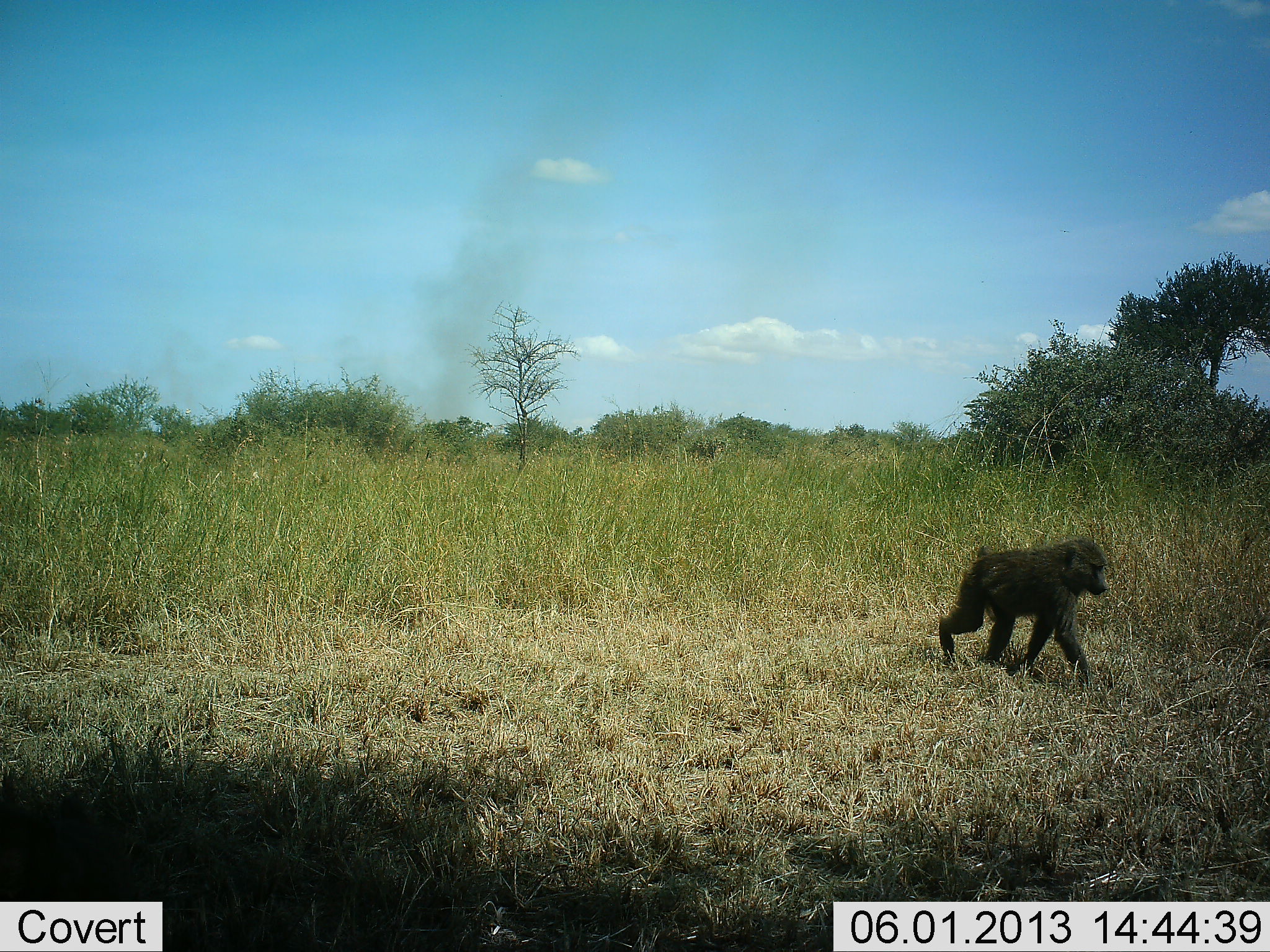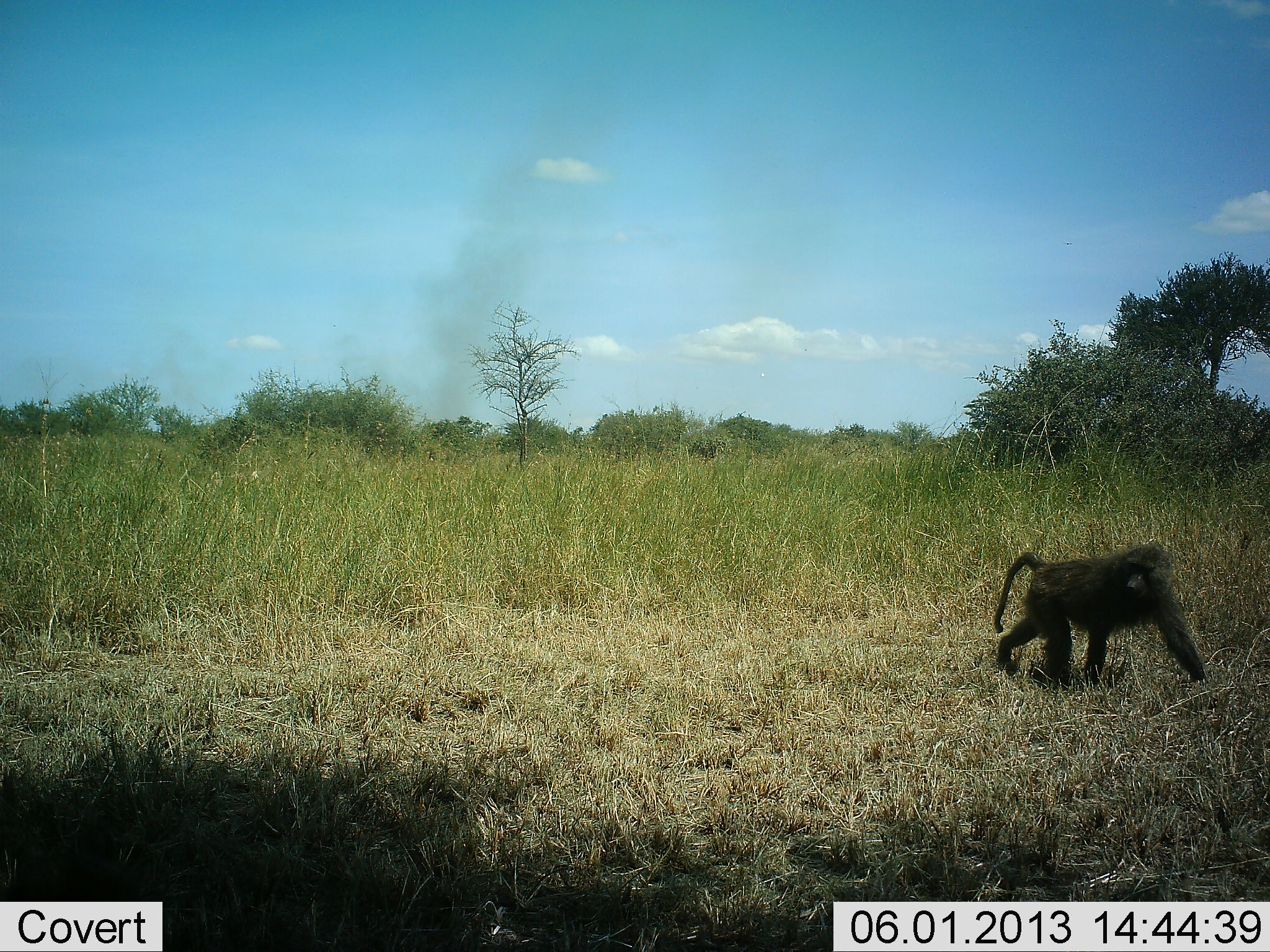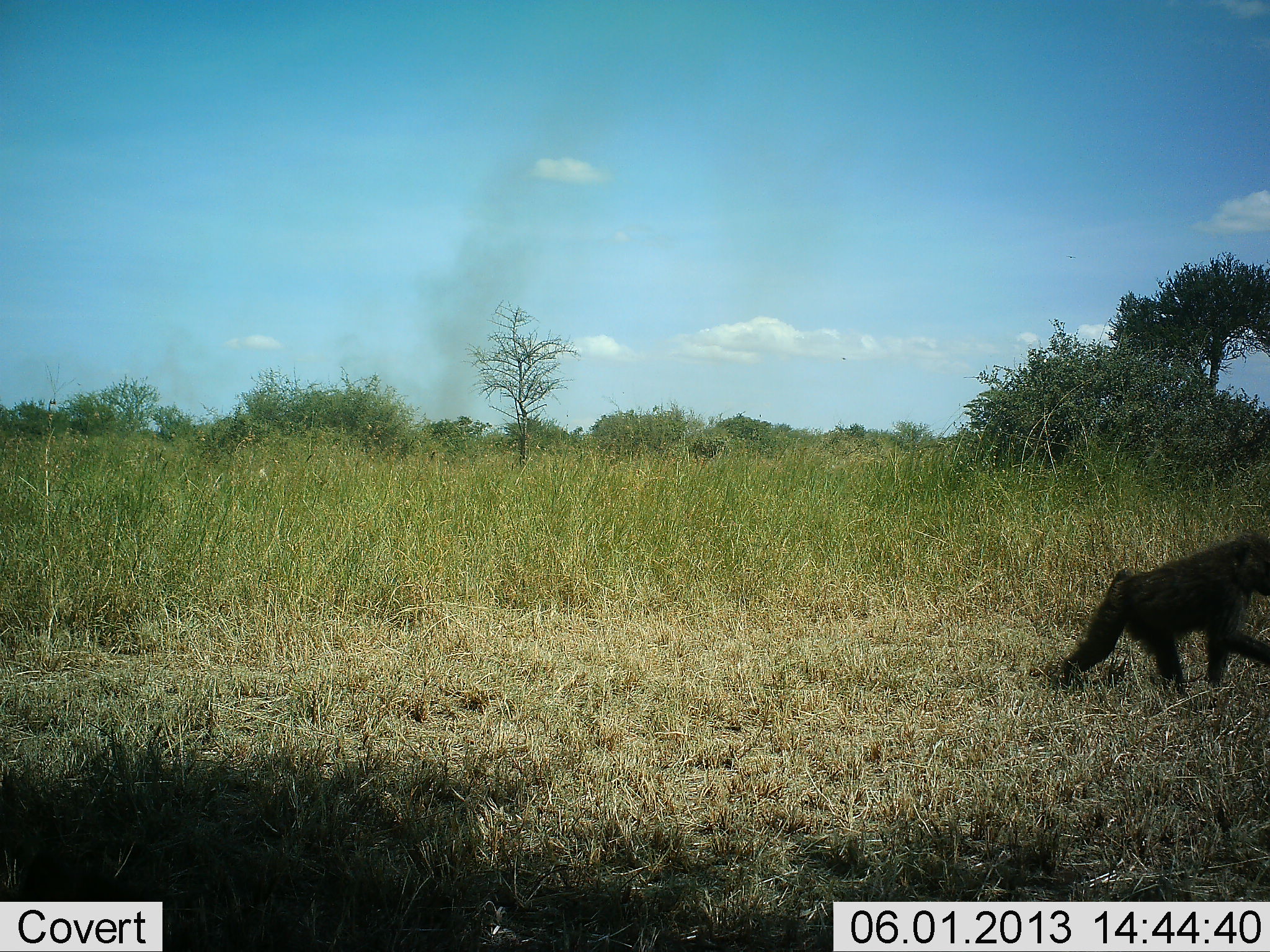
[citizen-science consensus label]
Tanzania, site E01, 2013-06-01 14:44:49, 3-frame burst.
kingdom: Animalia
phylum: Chordata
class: Mammalia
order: Primates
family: Cercopithecidae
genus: Papio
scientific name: Papio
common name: baboon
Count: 1.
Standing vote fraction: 0%.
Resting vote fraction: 0%.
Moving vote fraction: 100%.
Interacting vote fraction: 0%.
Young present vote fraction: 0%.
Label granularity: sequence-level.